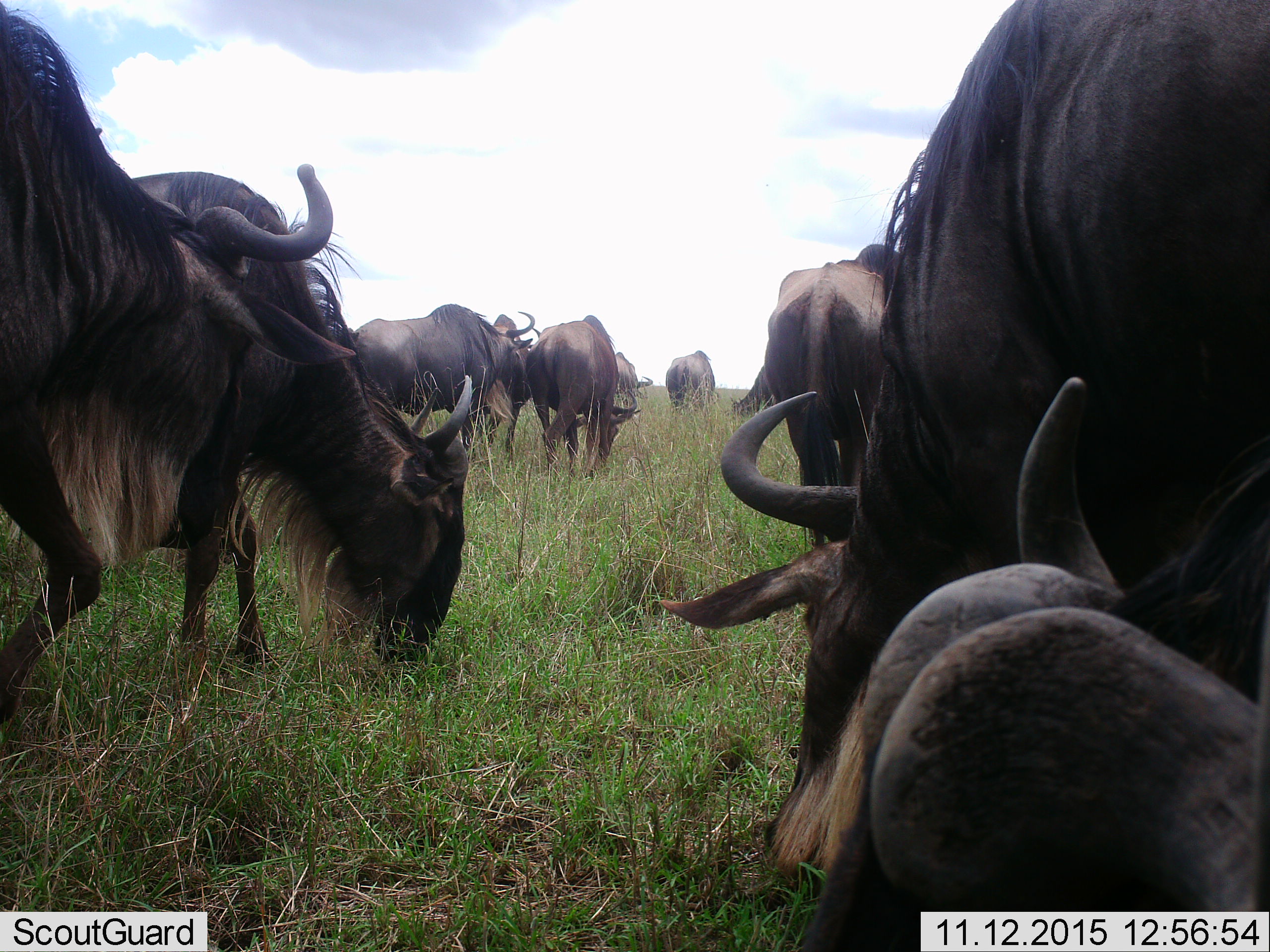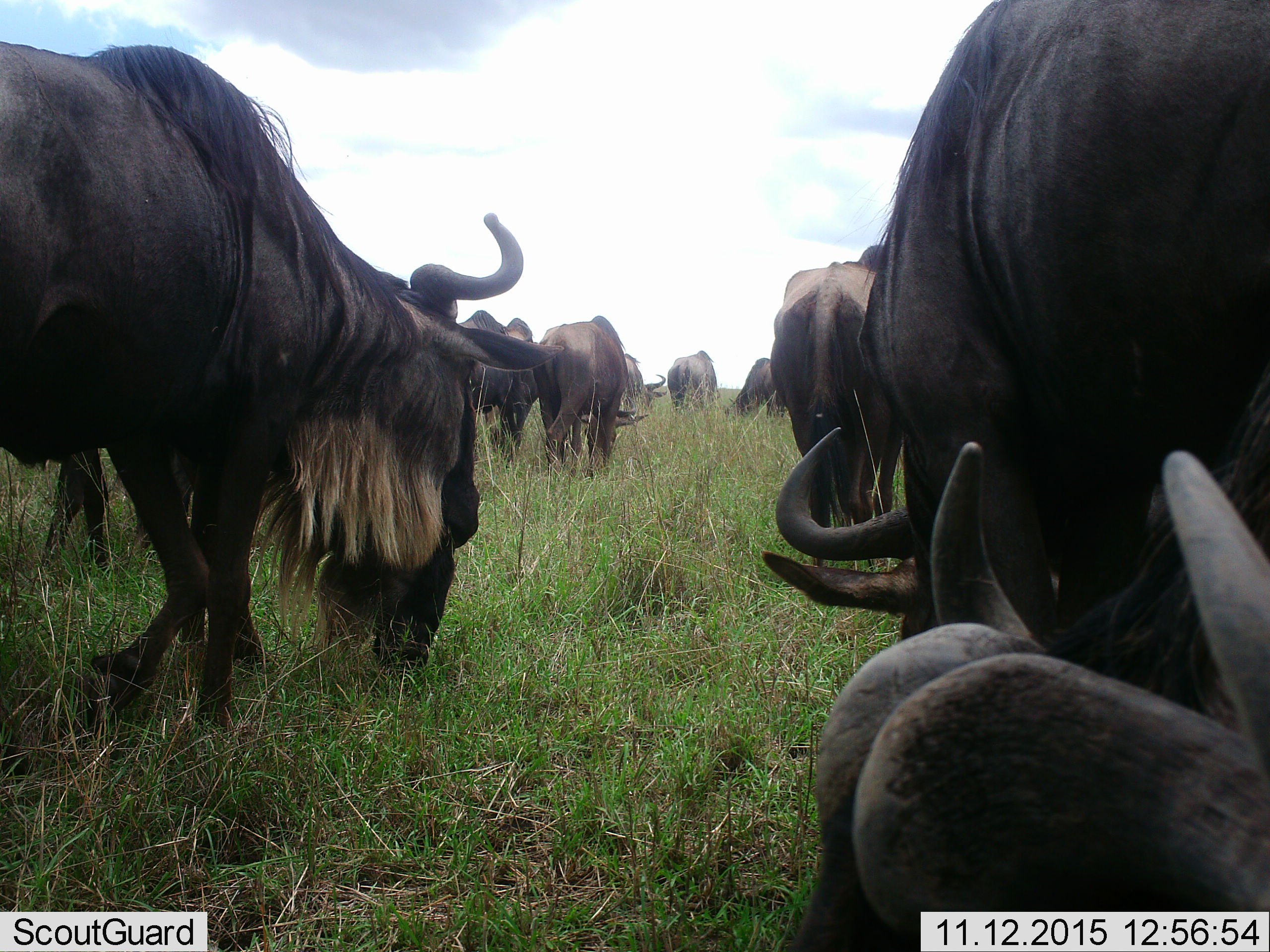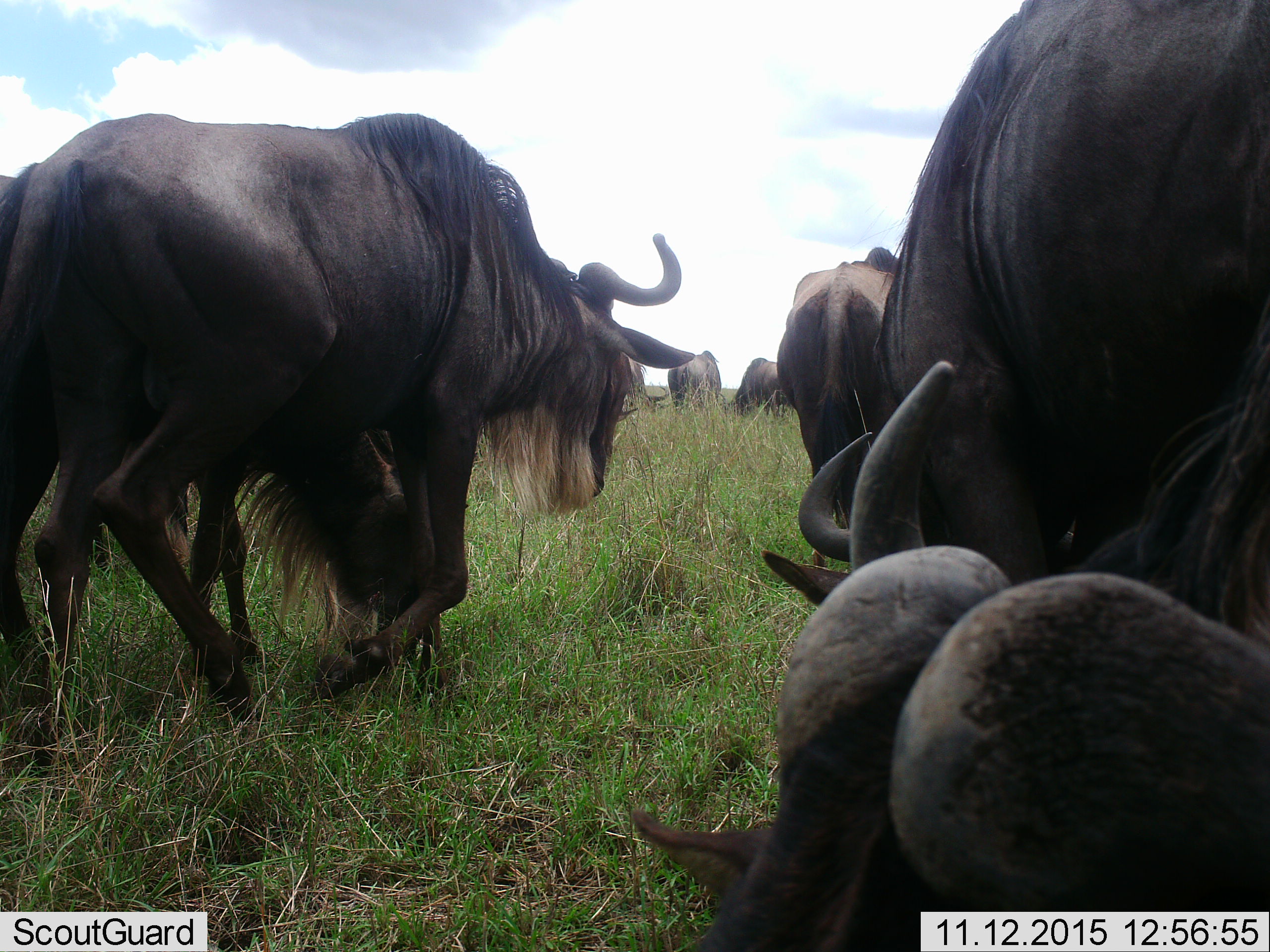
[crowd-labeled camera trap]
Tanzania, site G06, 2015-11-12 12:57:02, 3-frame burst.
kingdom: Animalia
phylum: Chordata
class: Mammalia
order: Artiodactyla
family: Bovidae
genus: Connochaetes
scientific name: Connochaetes taurinus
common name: blue wildebeest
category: wildebeest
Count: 10.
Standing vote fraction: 30%.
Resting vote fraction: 0%.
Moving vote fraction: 60%.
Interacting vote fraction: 0%.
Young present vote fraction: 10%.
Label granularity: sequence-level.